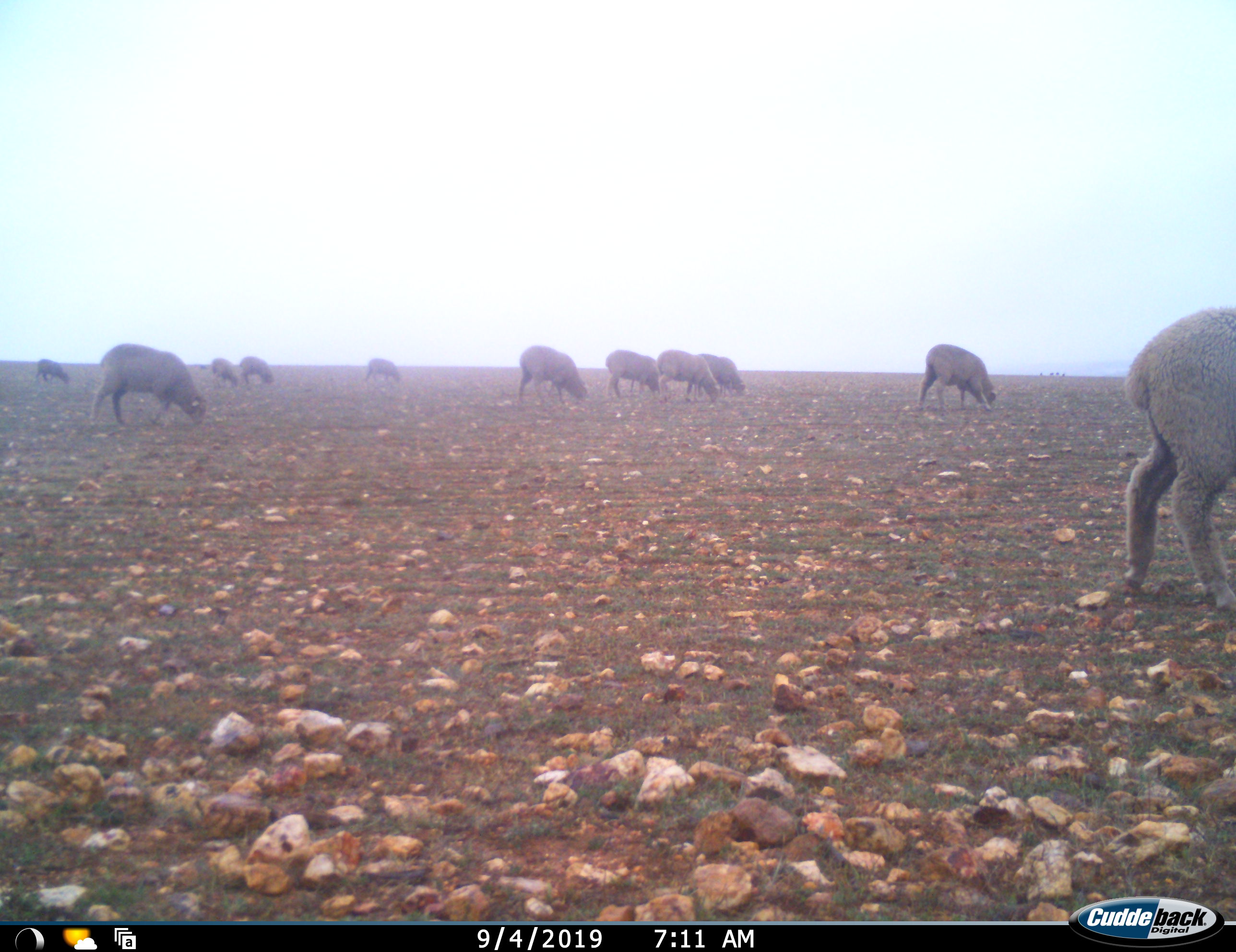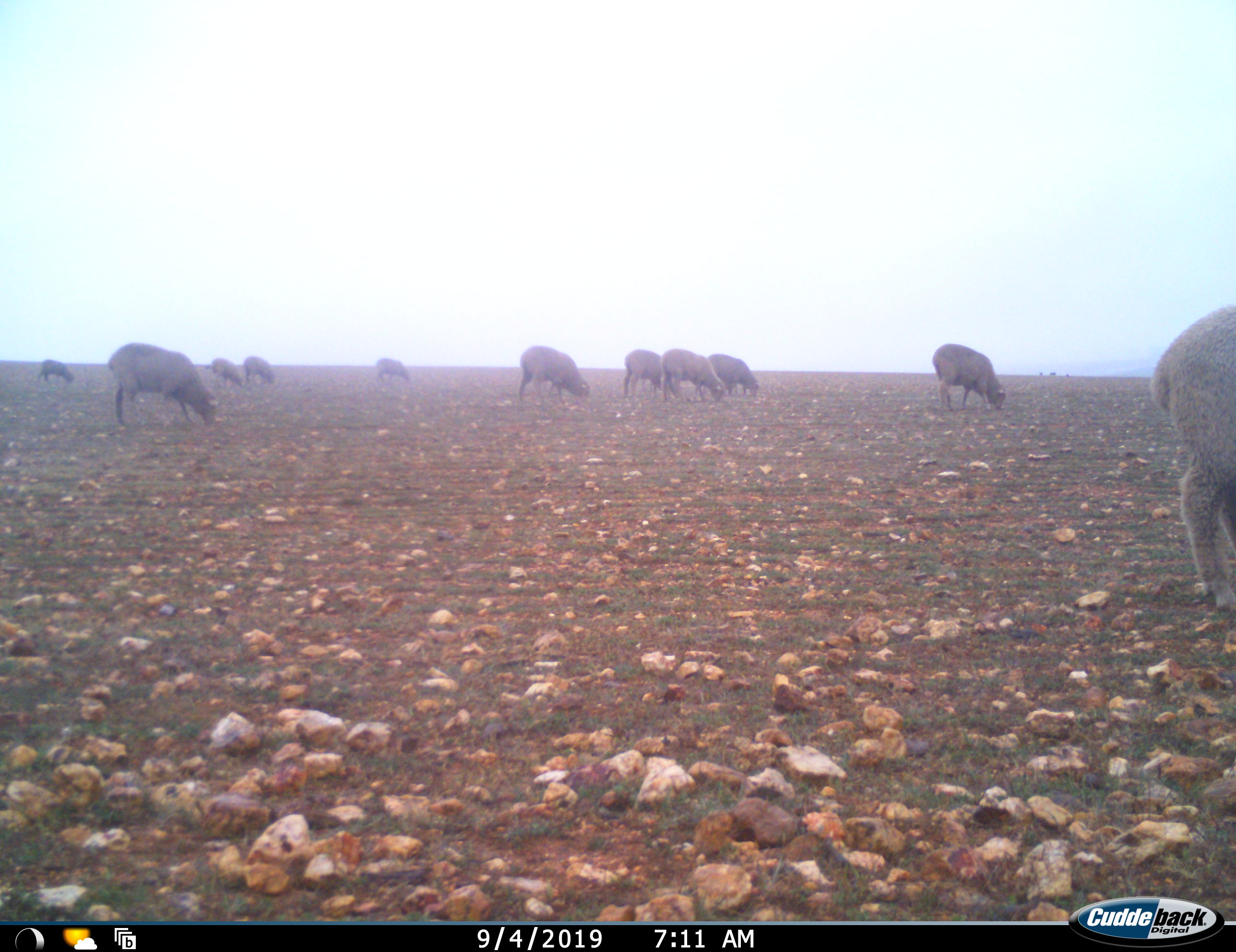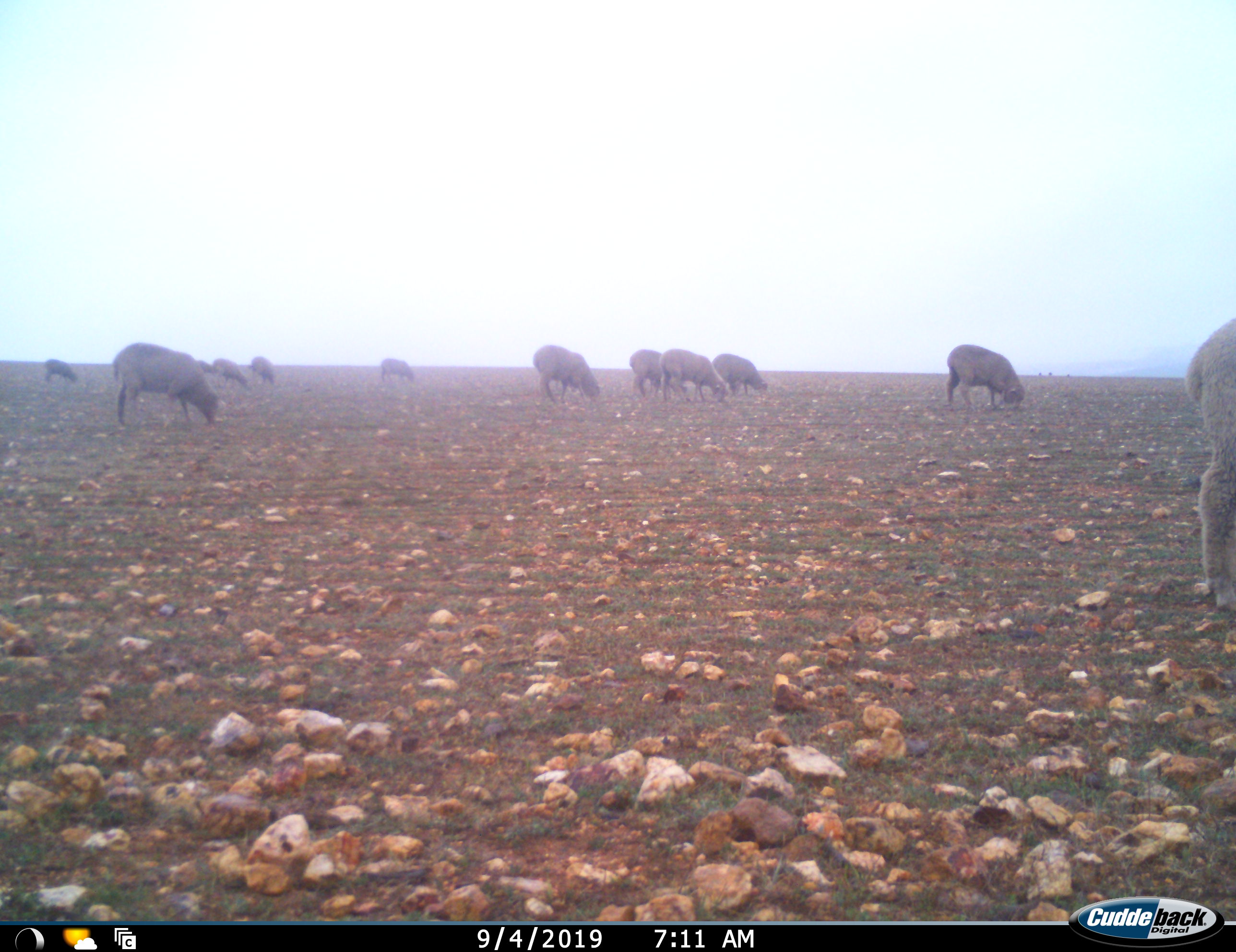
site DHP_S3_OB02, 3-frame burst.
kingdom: Animalia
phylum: Chordata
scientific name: Vertebrata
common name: domestic animal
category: domesticanimal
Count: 11-50.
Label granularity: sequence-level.